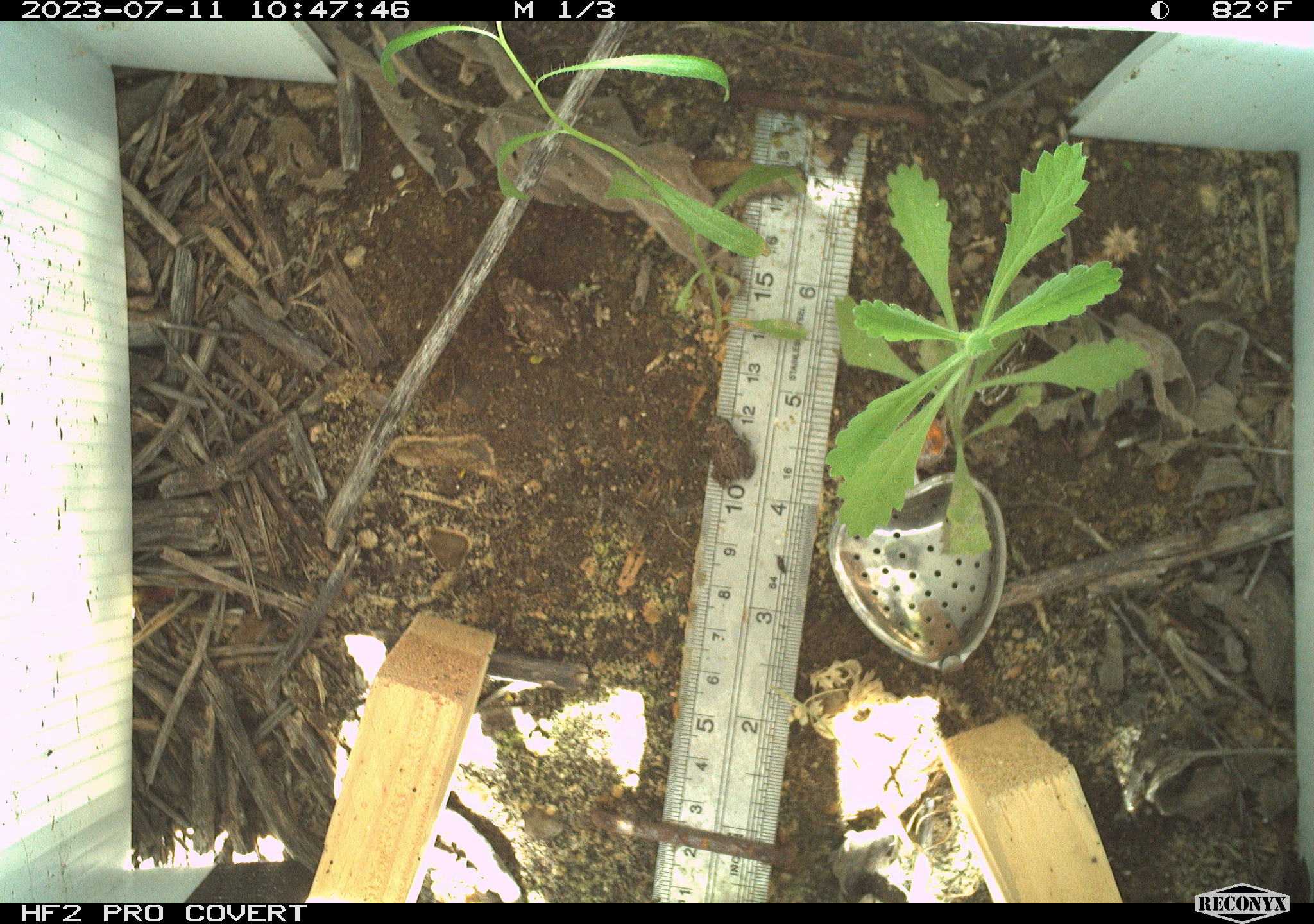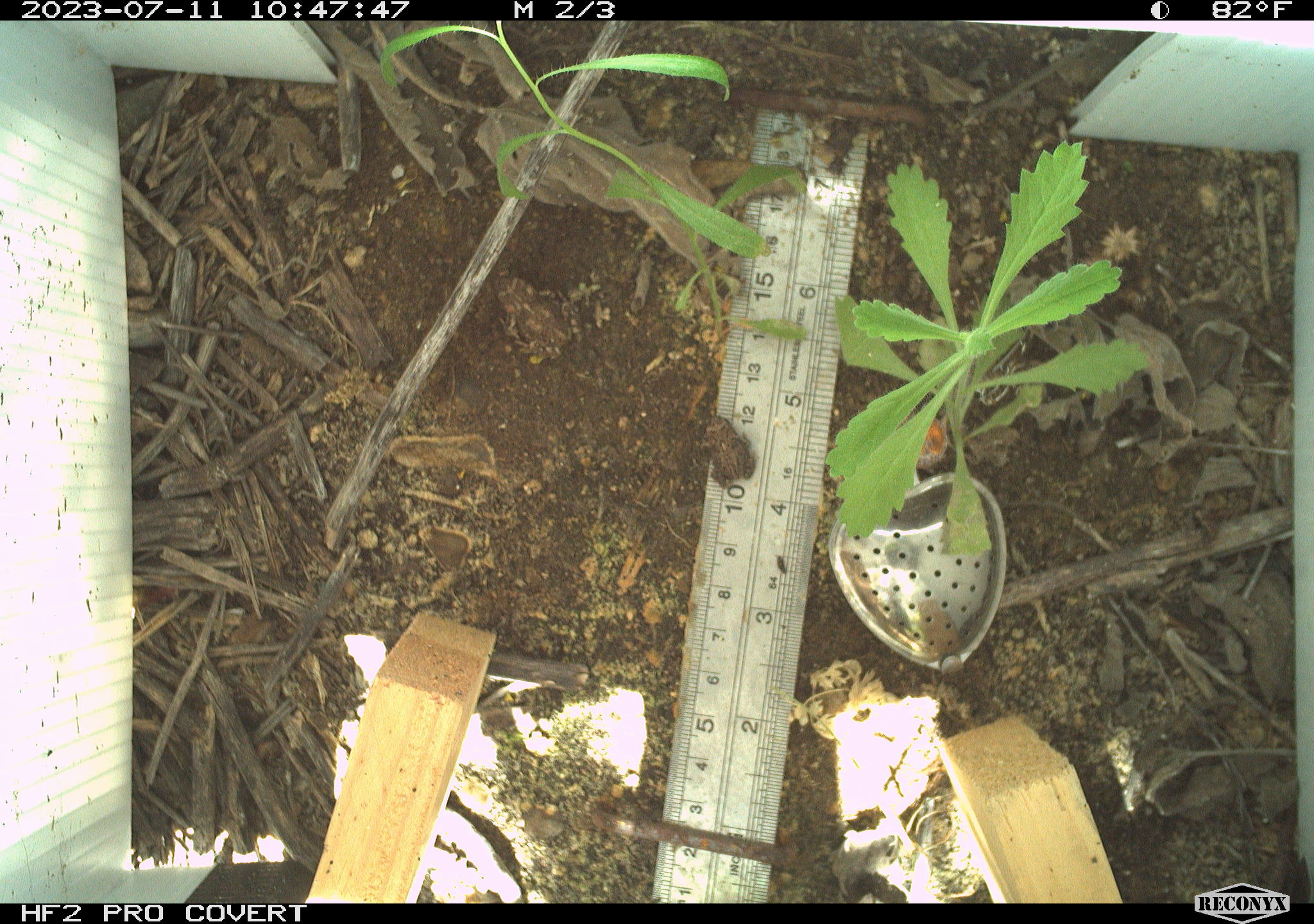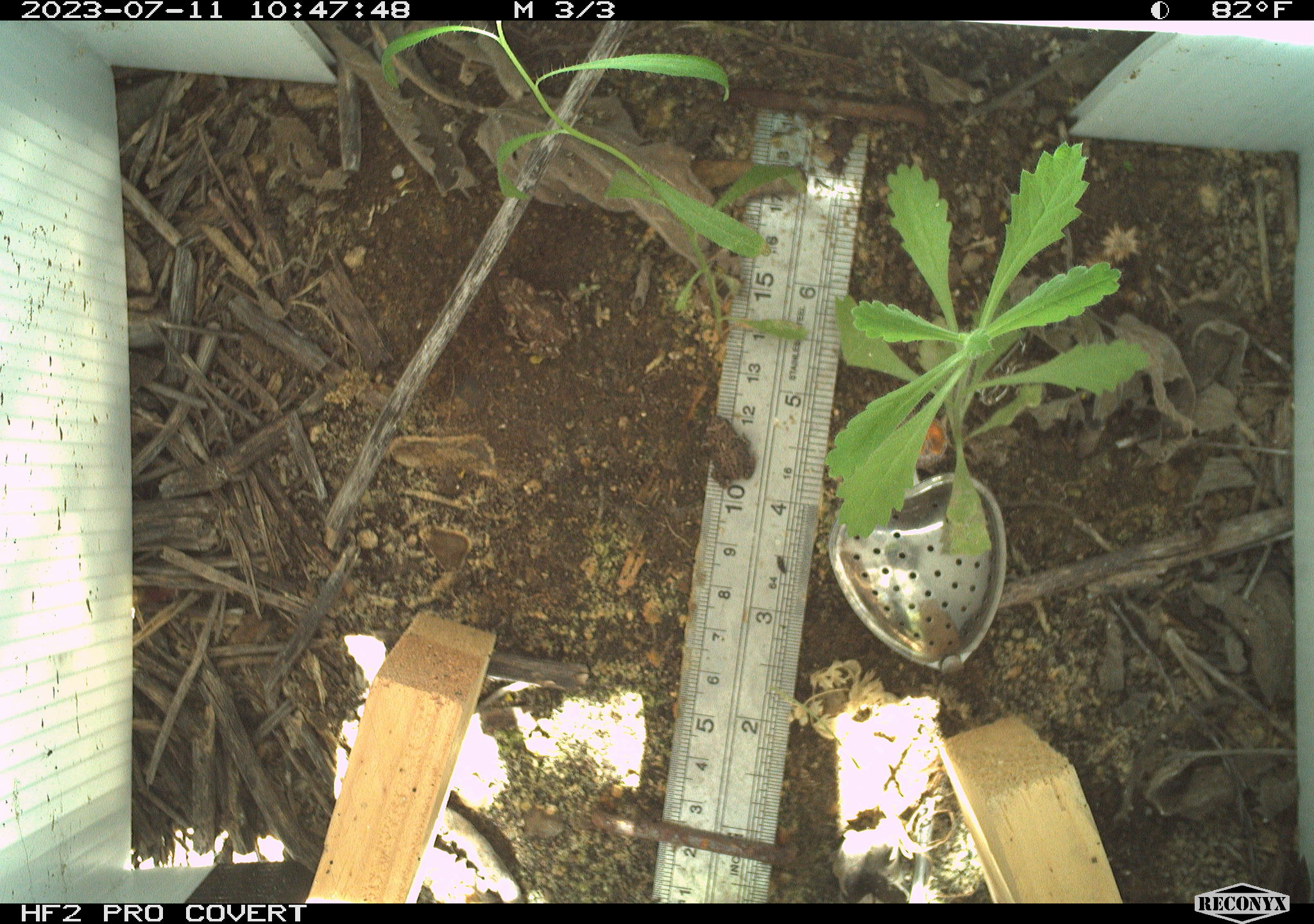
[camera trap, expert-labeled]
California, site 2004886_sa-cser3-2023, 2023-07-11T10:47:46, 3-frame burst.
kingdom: Animalia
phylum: Chordata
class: Amphibia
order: Anura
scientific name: Anura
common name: frogs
Frogs (Anura).